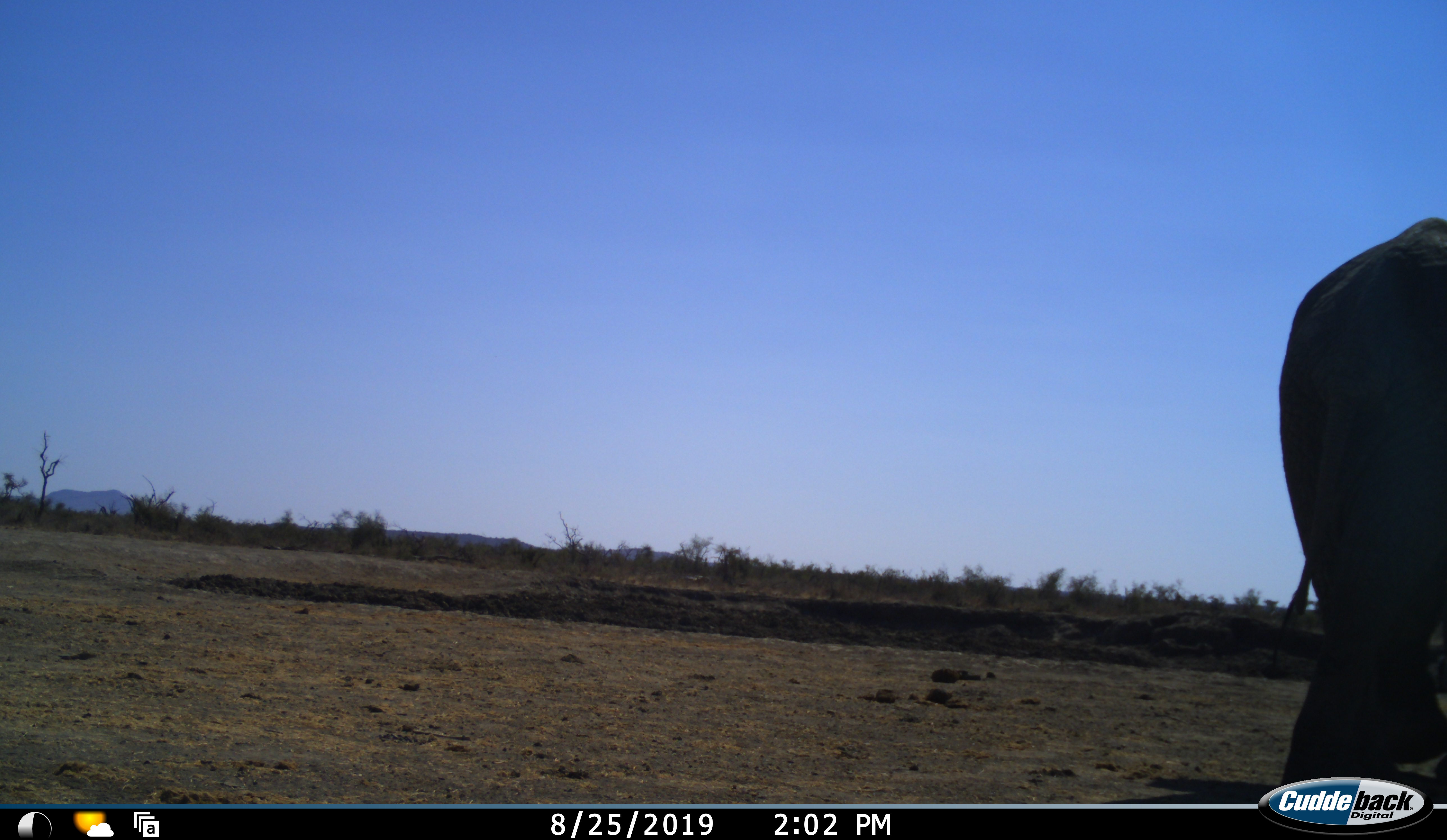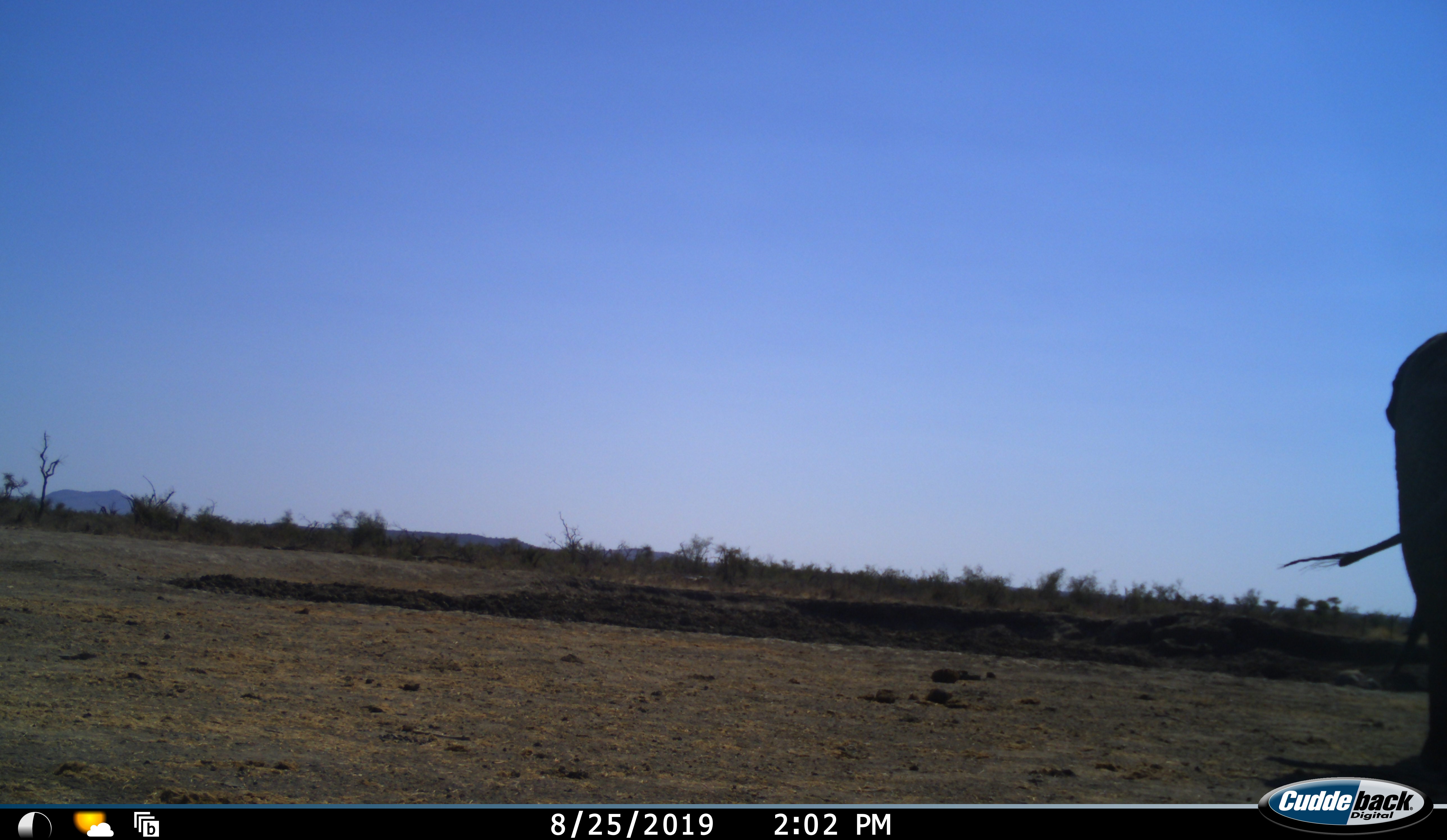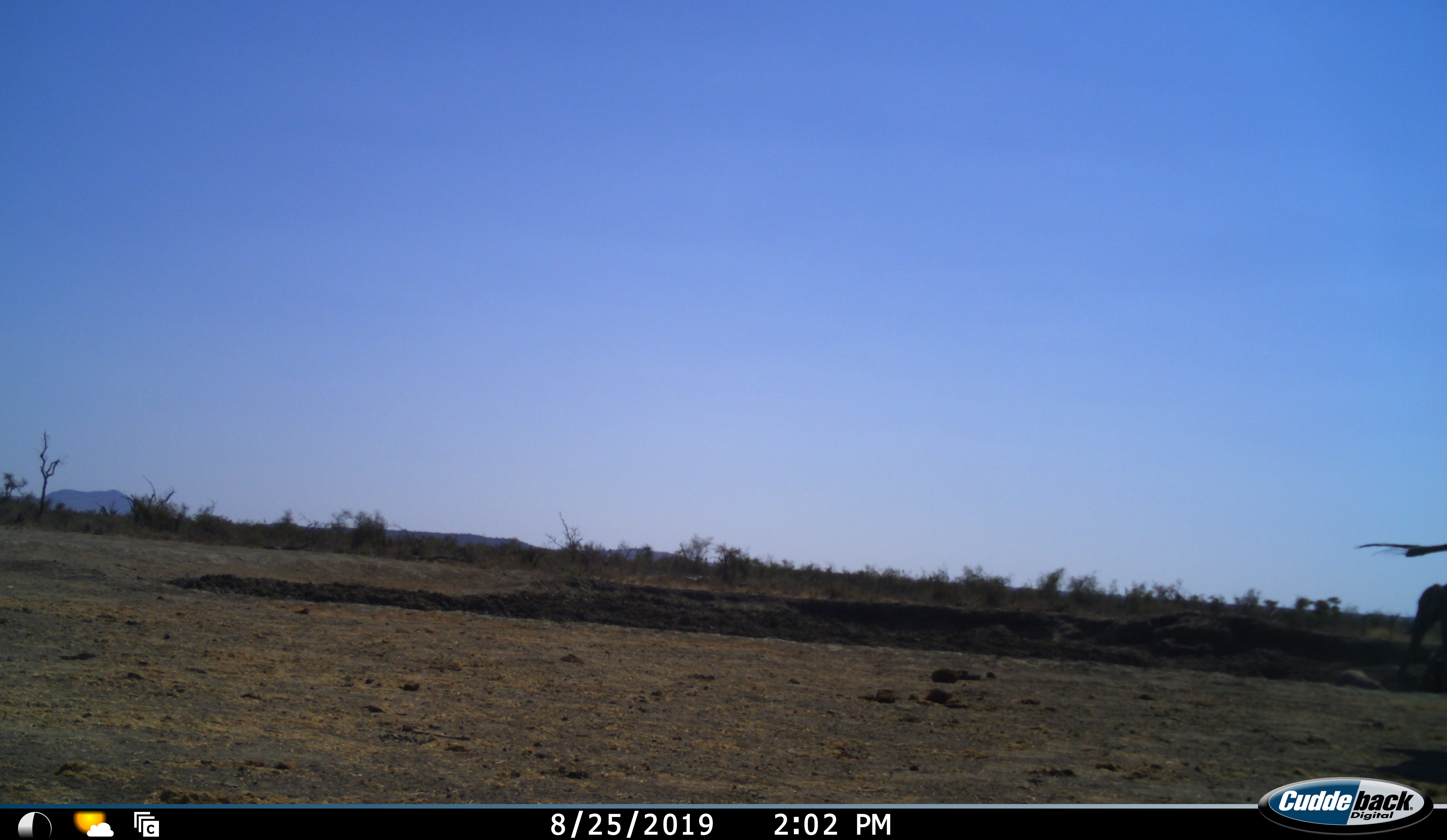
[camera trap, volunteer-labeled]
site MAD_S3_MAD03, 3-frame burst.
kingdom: Animalia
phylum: Chordata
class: Mammalia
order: Proboscidea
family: Elephantidae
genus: Loxodonta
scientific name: Loxodonta africana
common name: african bush elephant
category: elephant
Elephant (african bush elephant) (Loxodonta africana), count 1. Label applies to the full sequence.